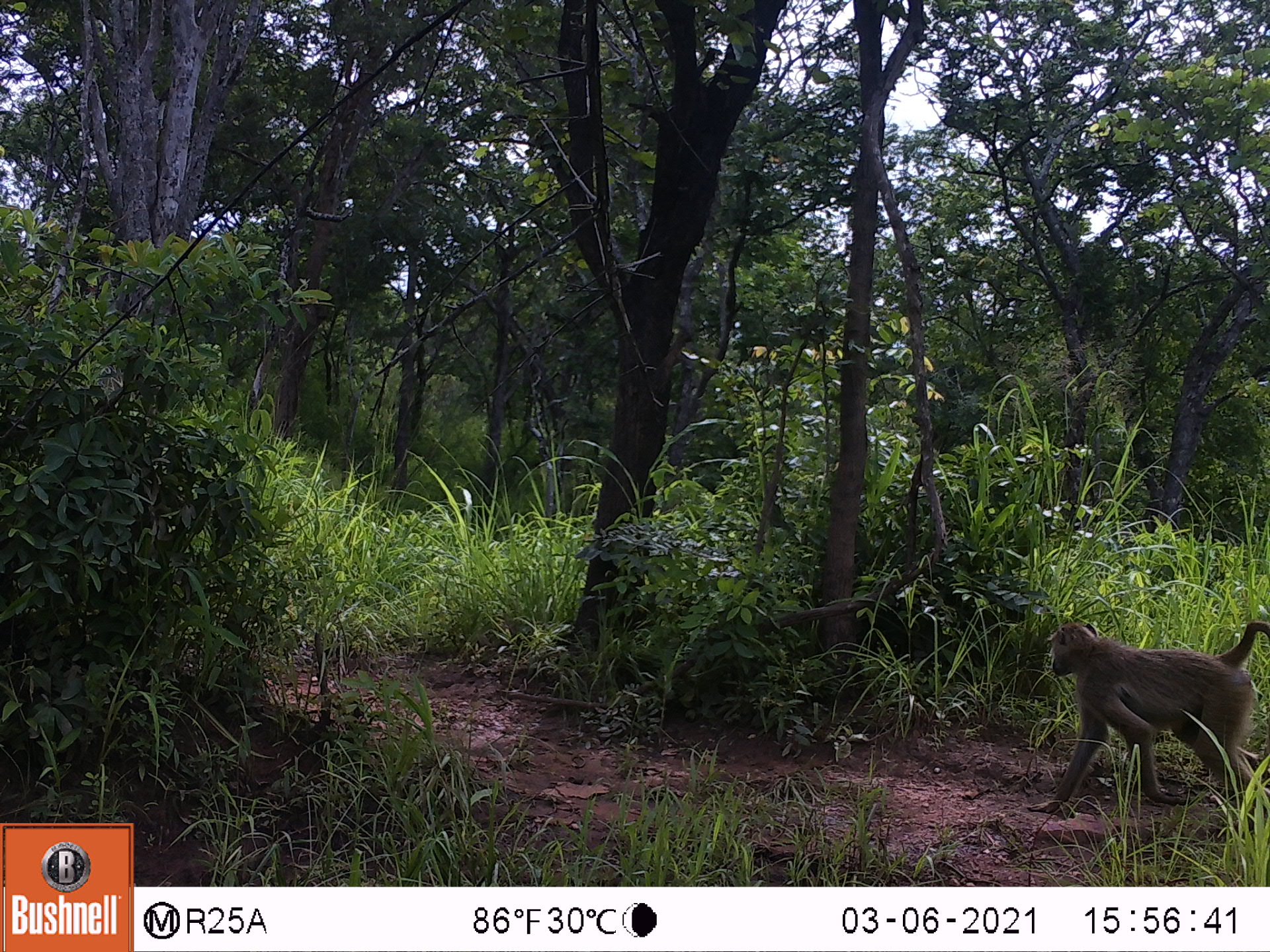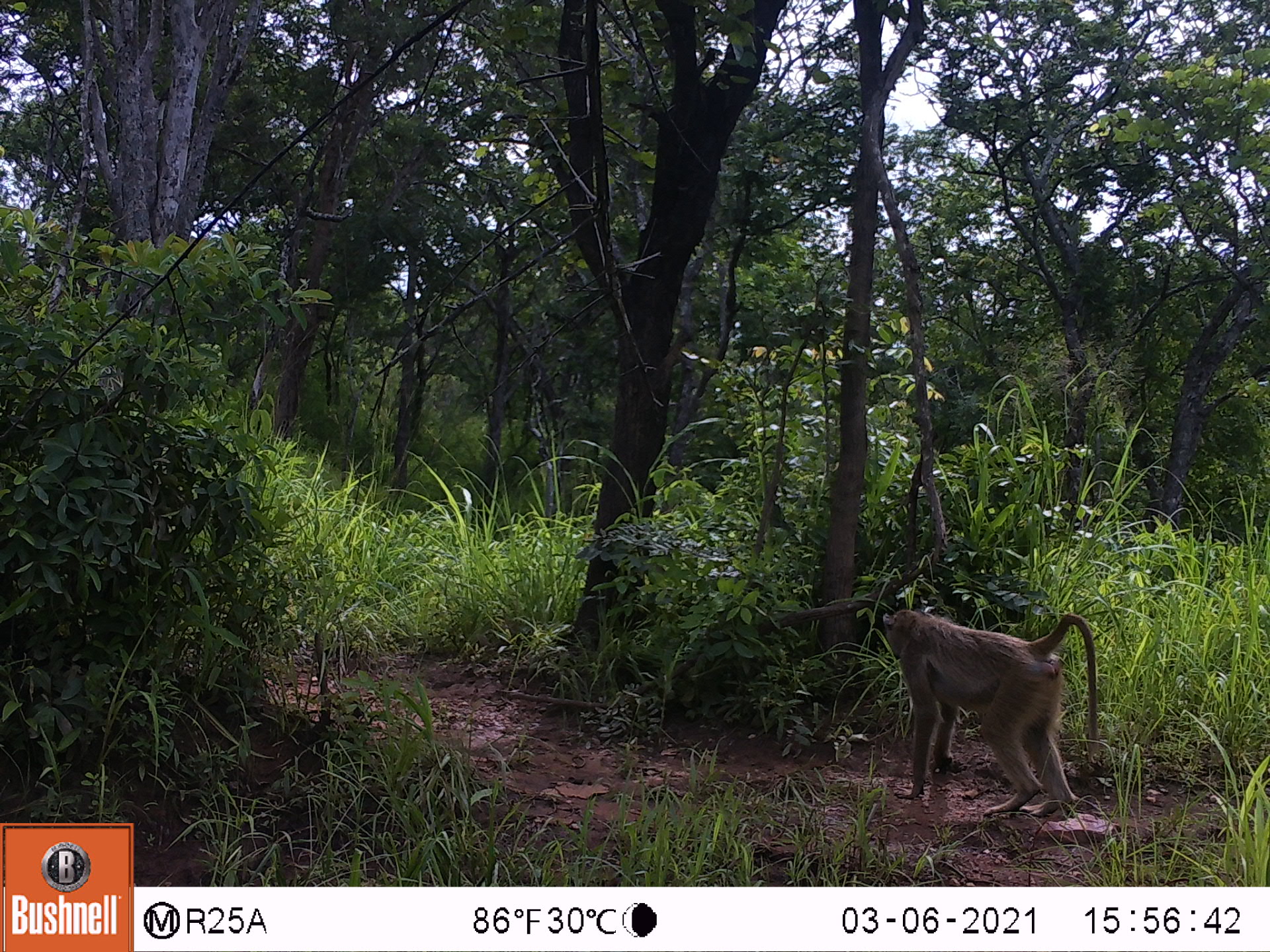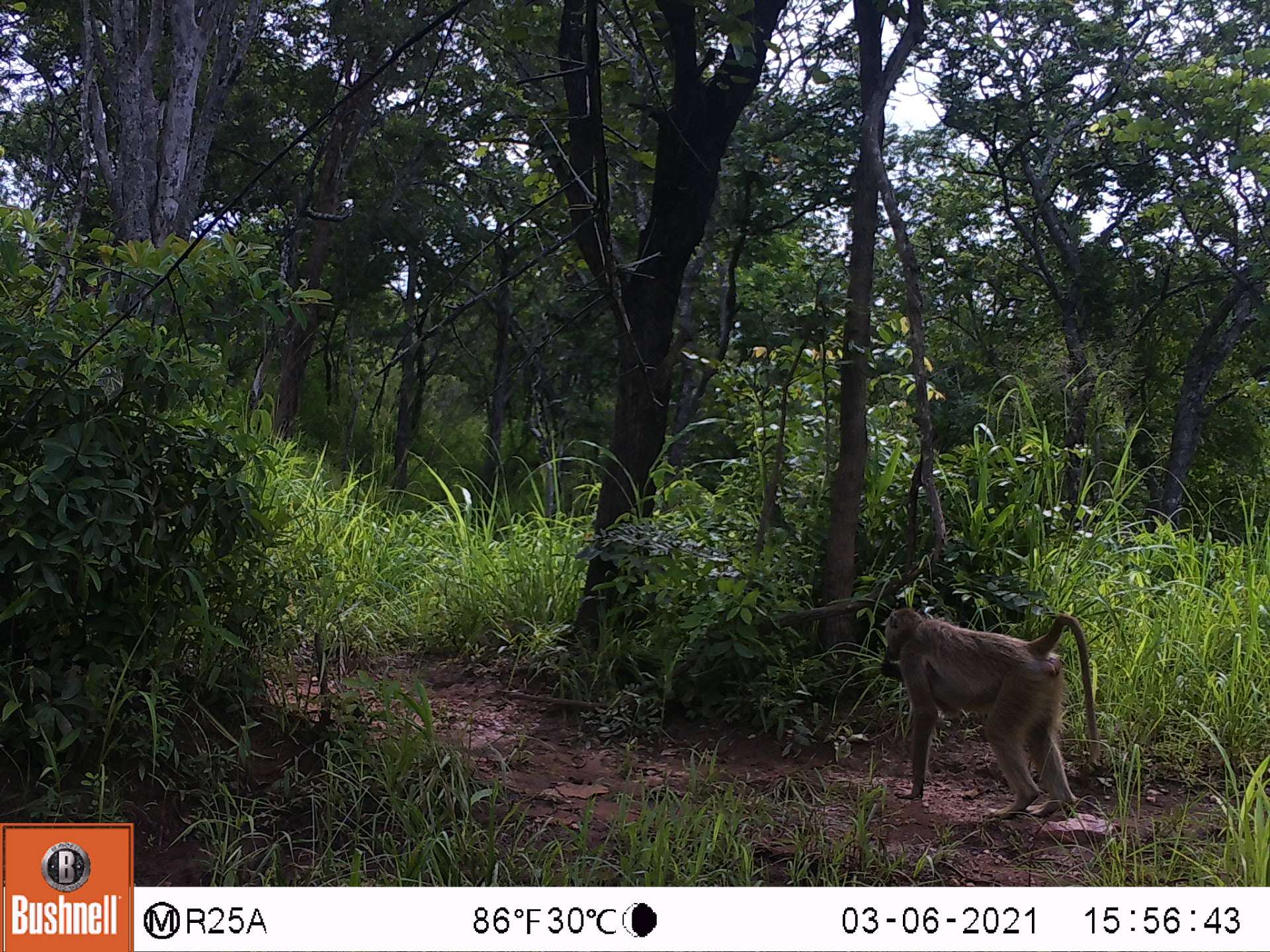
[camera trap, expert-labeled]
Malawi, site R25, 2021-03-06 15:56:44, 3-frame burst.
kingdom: Animalia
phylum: Chordata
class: Mammalia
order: Primates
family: Cercopithecidae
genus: Papio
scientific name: Papio cynocephalus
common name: yellow baboon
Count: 1.